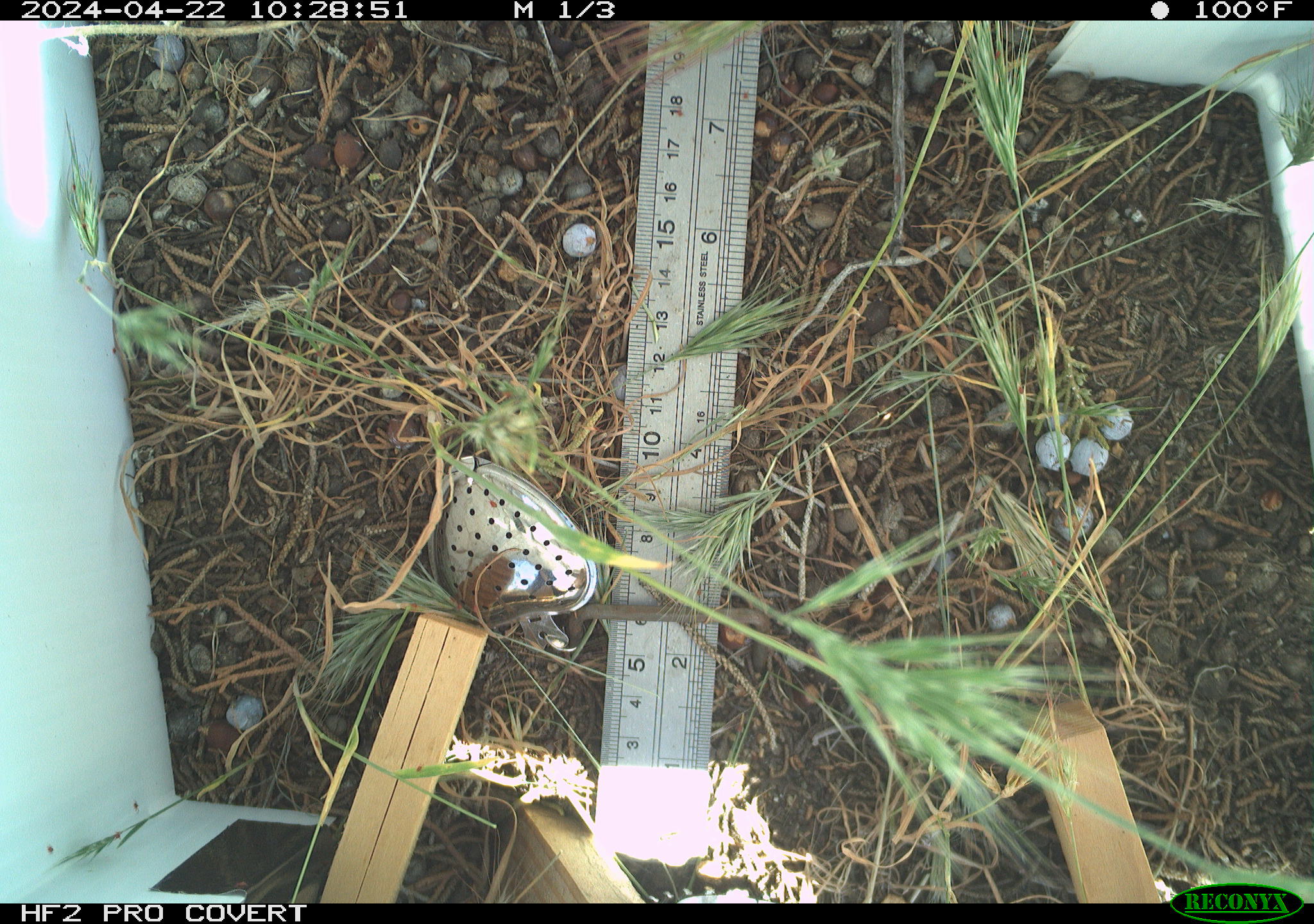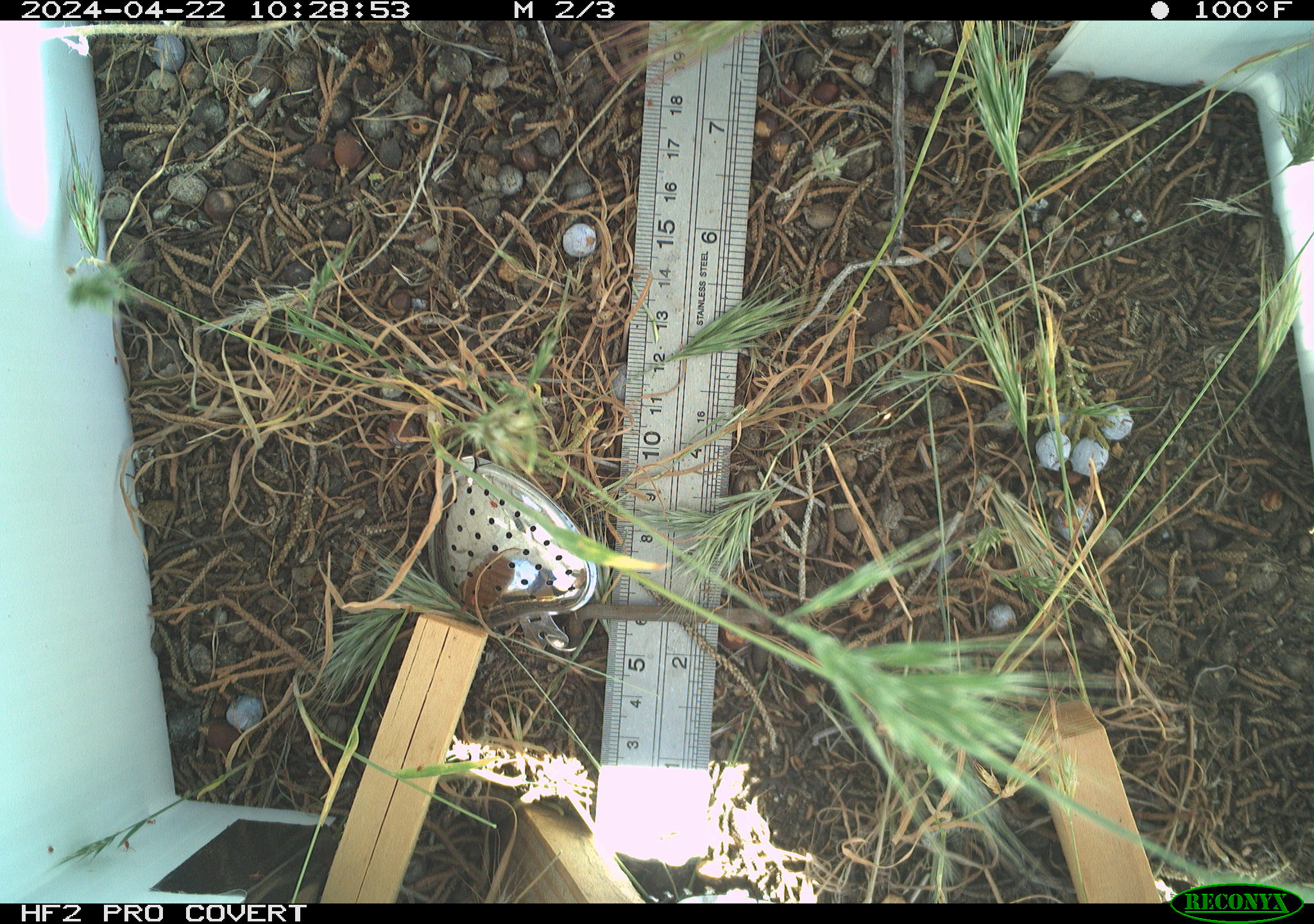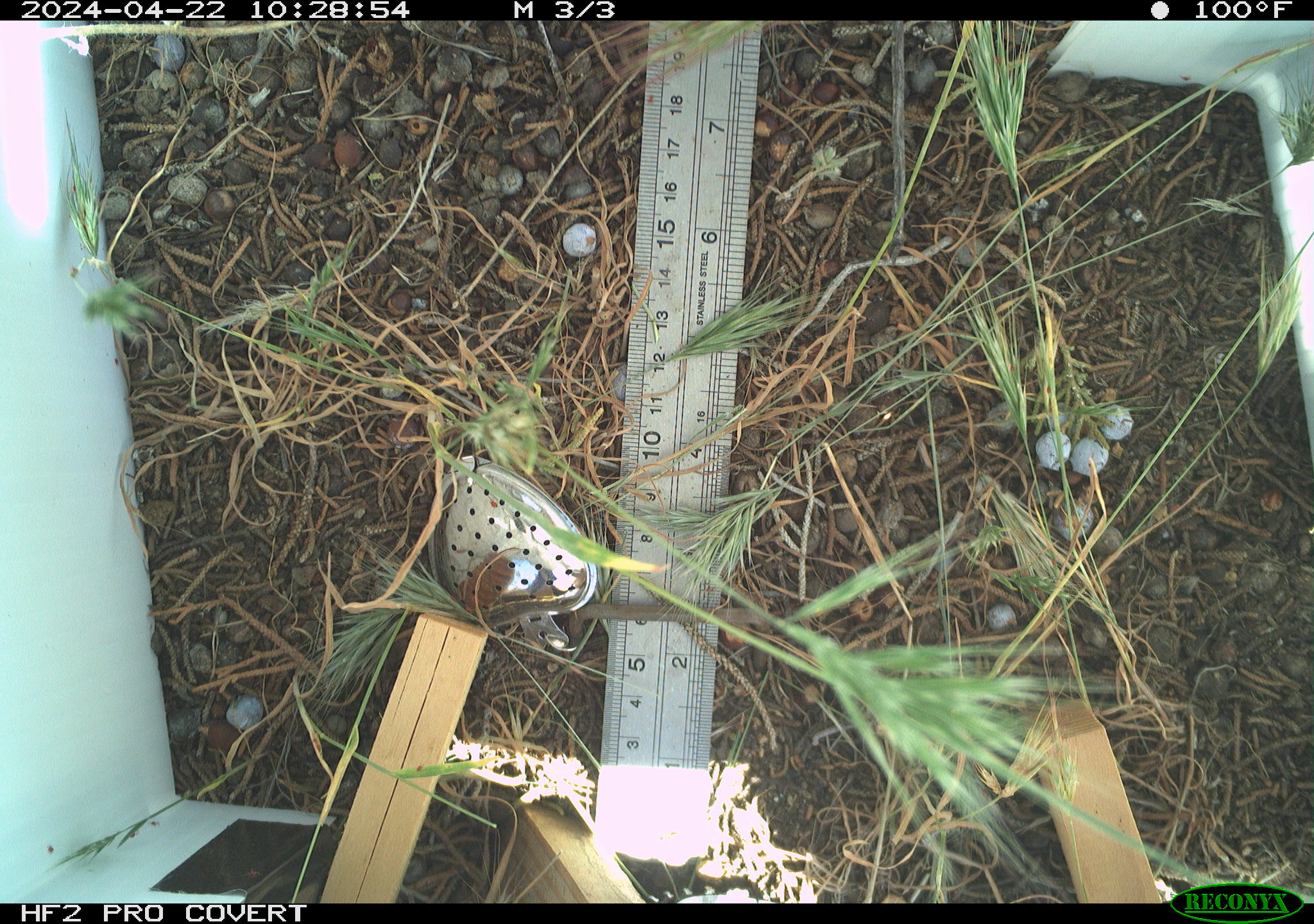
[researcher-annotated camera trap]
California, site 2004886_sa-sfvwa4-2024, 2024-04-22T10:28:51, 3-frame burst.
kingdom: Animalia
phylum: Arthropoda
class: Insecta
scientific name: Insecta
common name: insect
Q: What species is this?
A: Insect (Insecta).